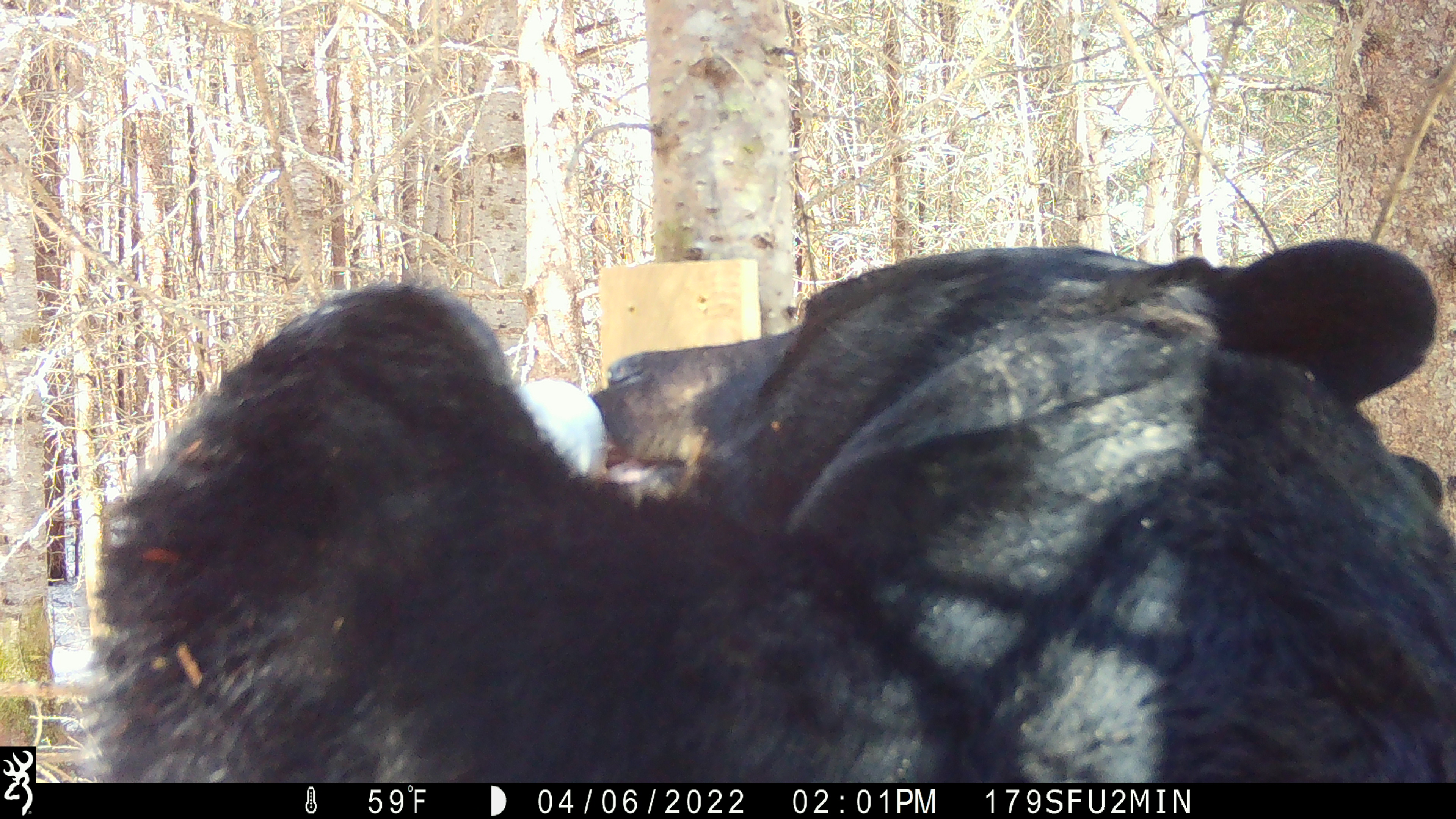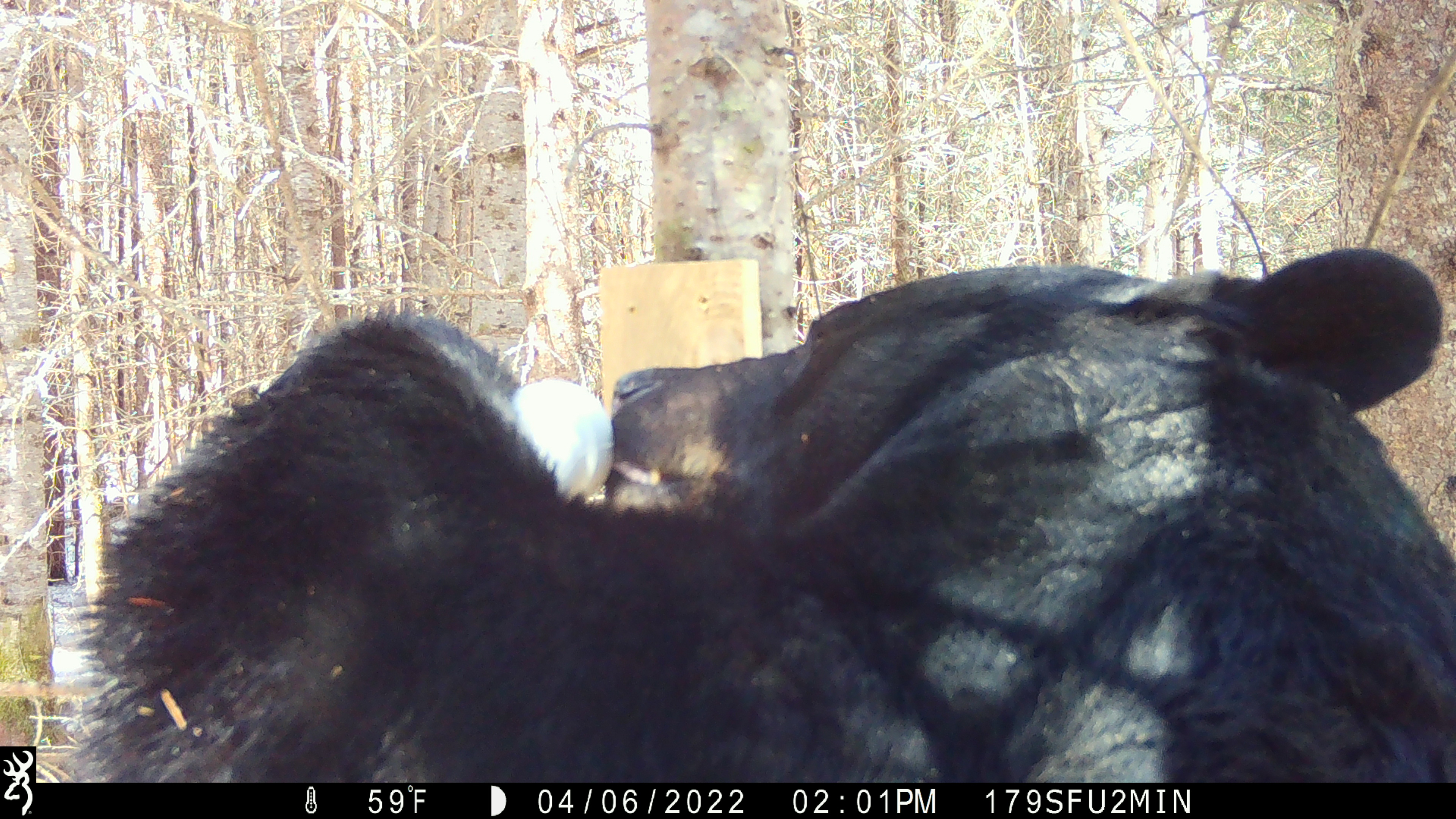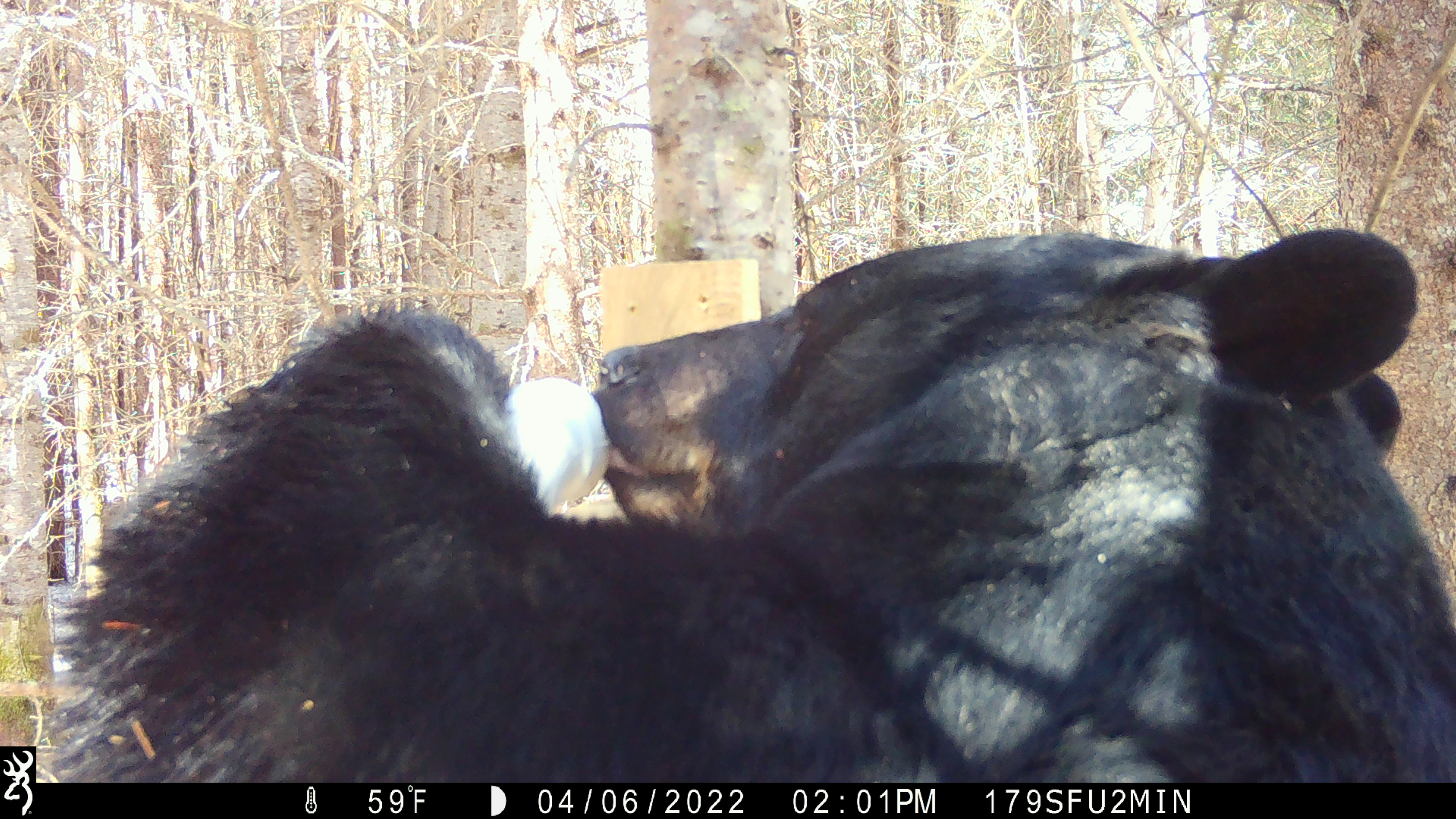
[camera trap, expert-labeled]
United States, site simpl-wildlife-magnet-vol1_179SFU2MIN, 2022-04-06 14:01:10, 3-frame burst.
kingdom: Animalia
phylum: Chordata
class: Mammalia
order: Carnivora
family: Ursidae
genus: Ursus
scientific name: Ursus americanus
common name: black bear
Black bear (Ursus americanus).